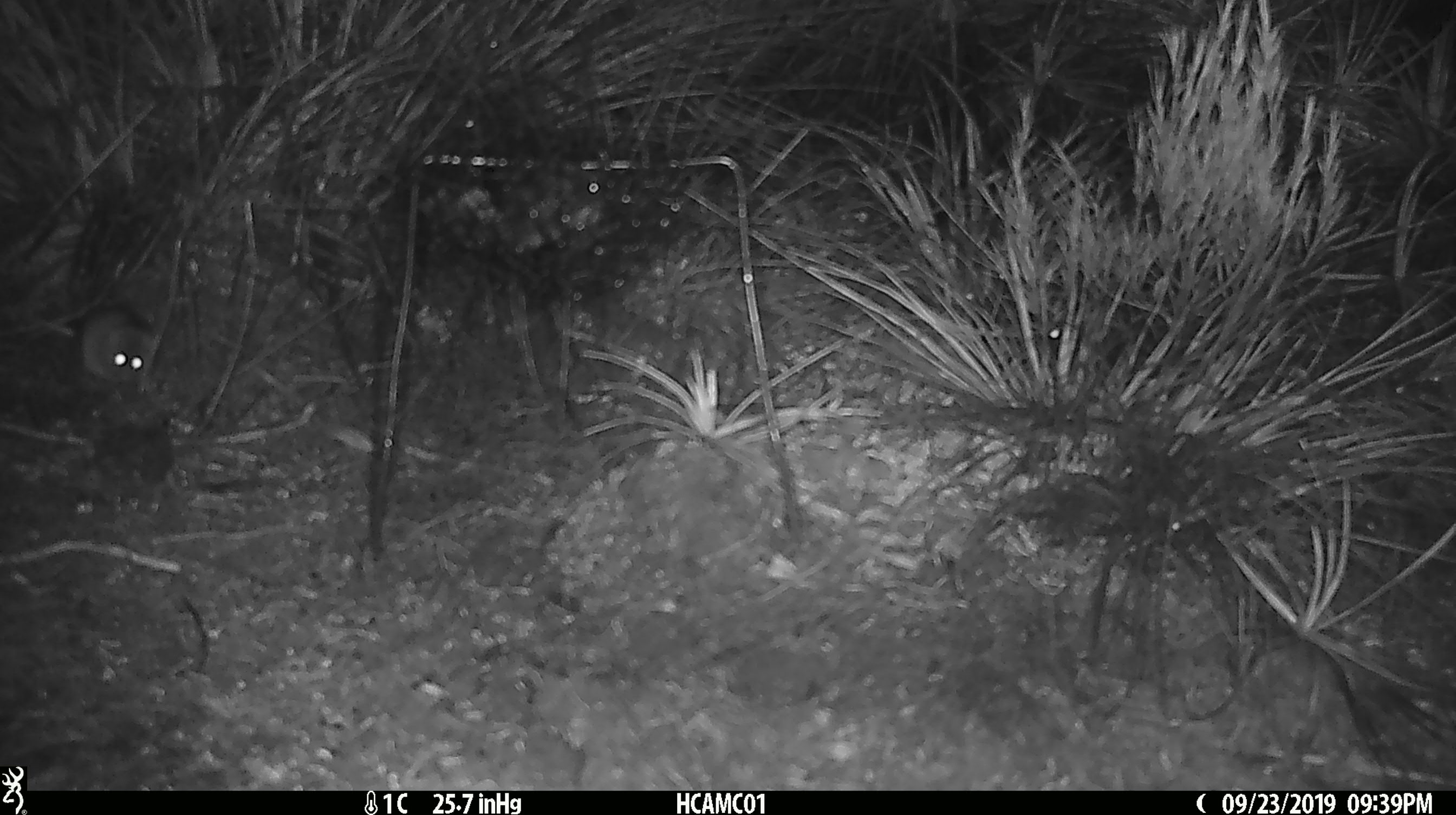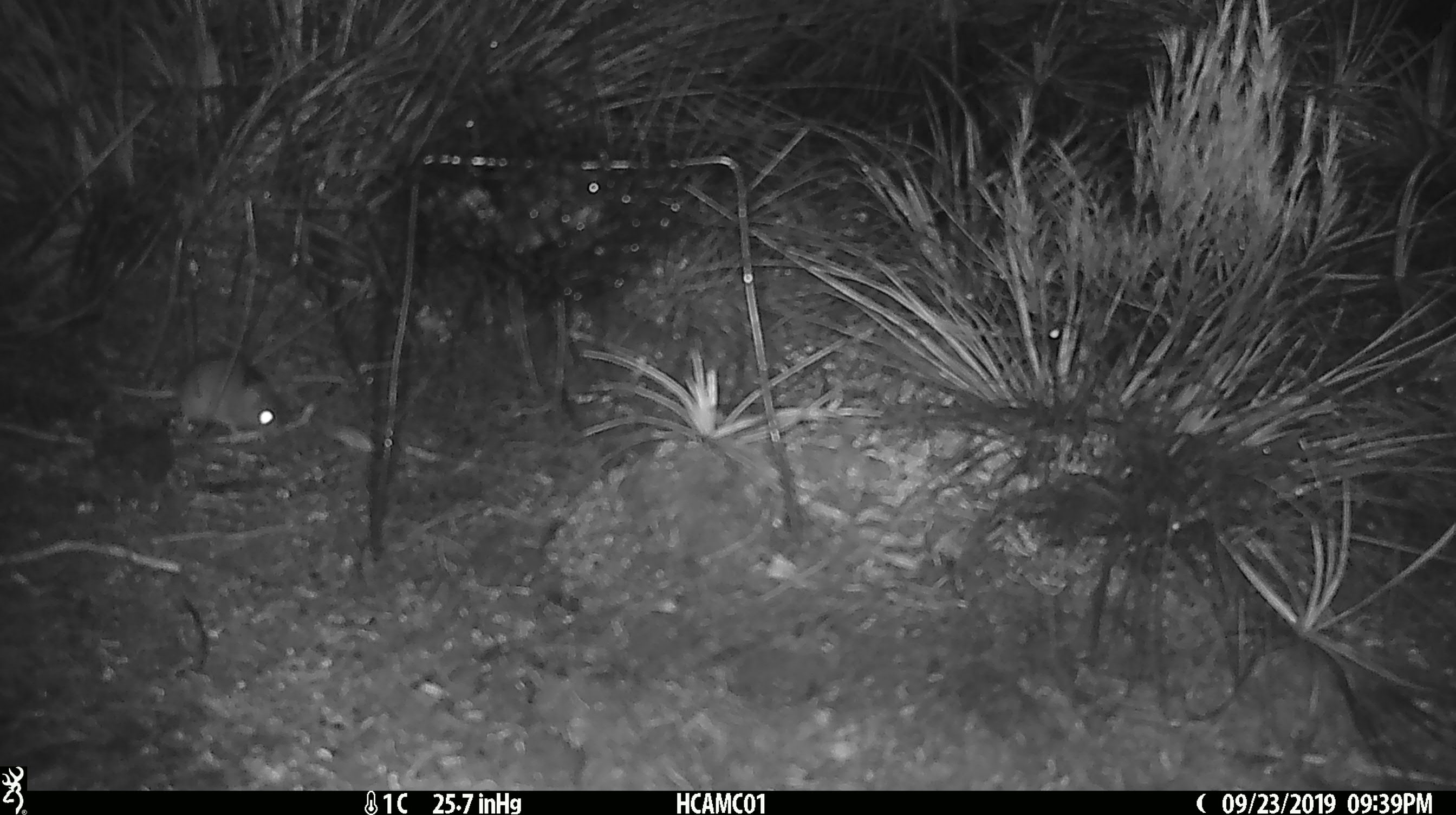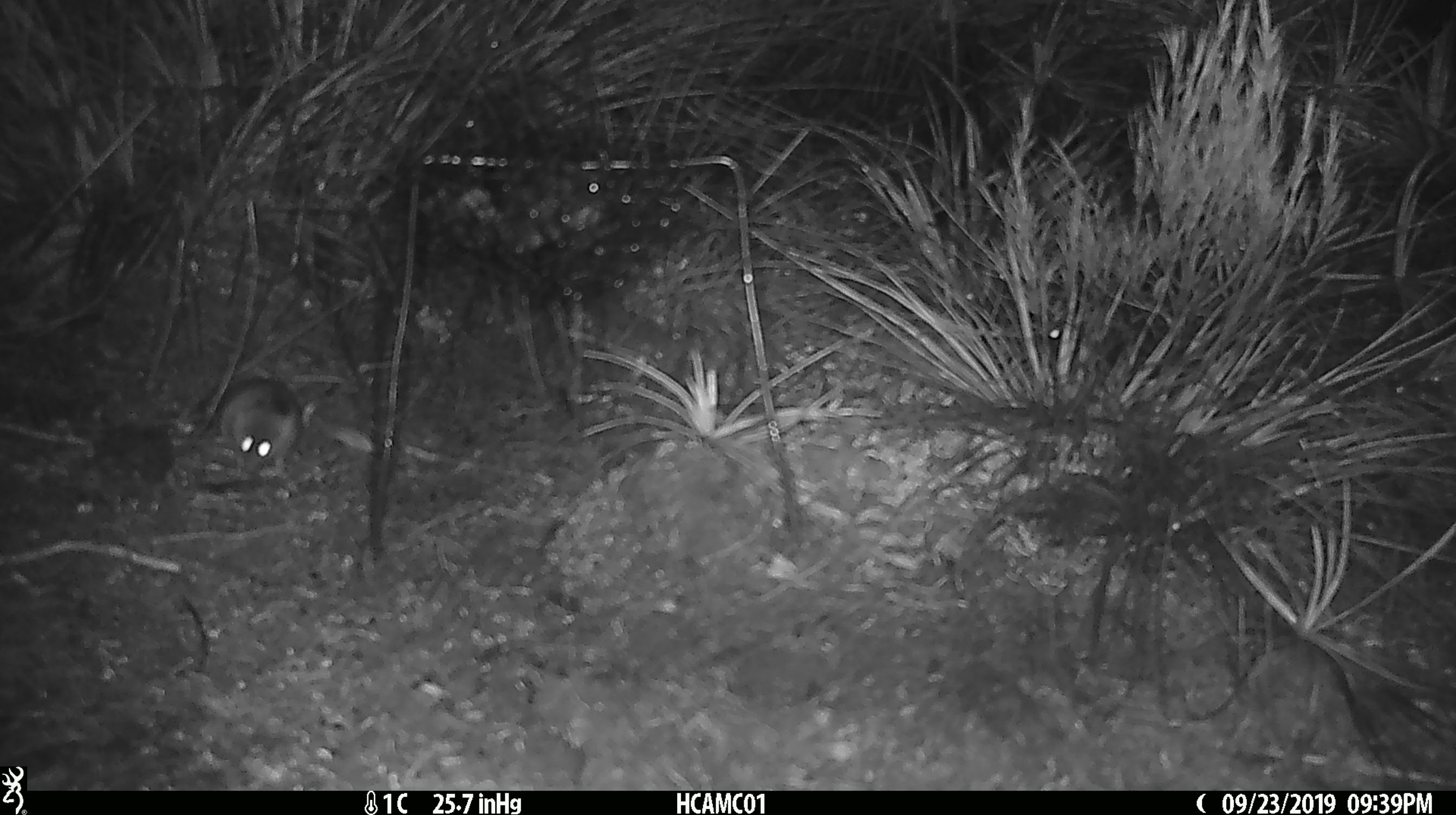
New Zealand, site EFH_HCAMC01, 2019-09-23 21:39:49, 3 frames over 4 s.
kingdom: Animalia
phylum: Chordata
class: Mammalia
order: Rodentia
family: Muridae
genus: Mus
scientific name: Mus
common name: mouse